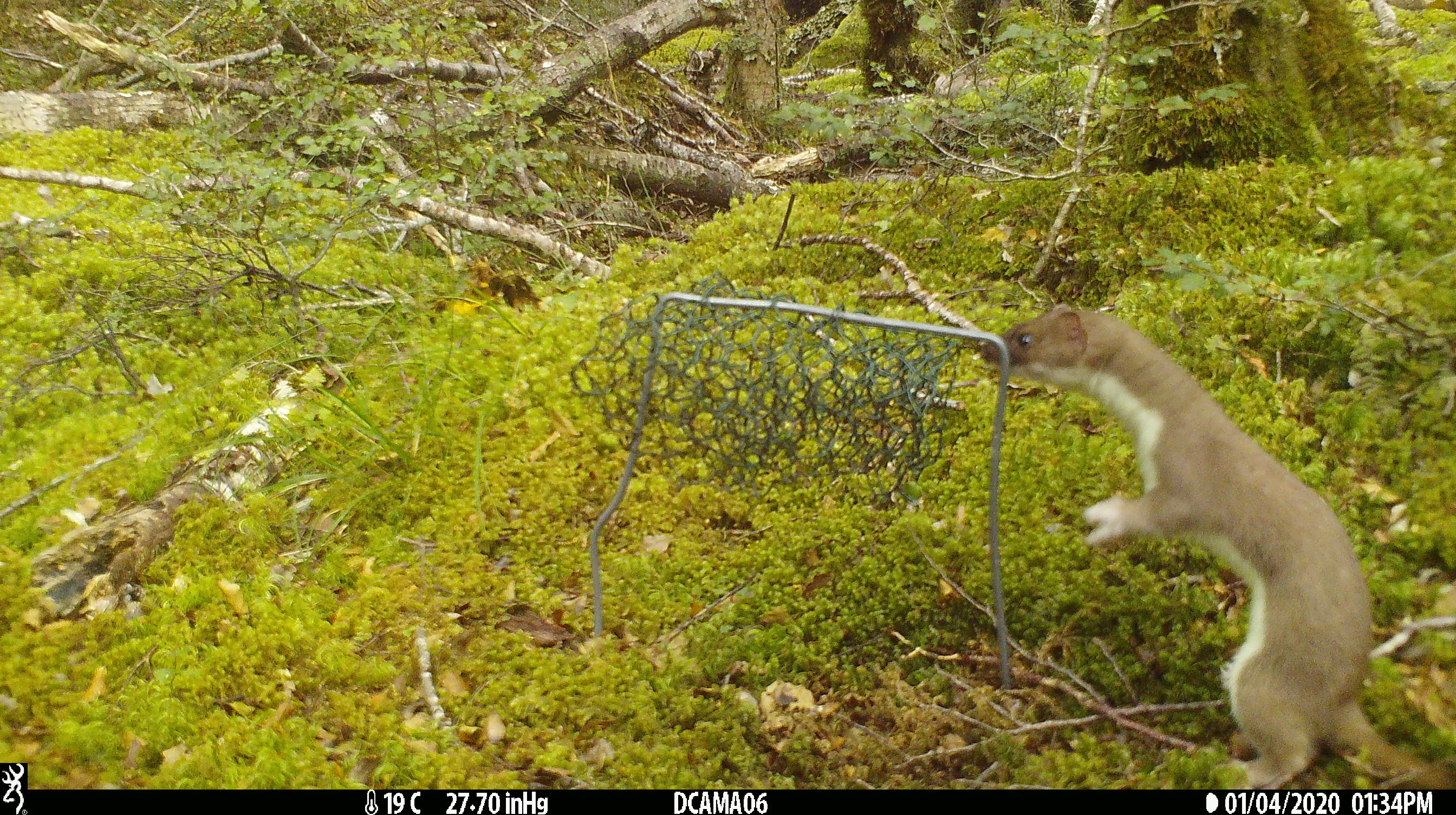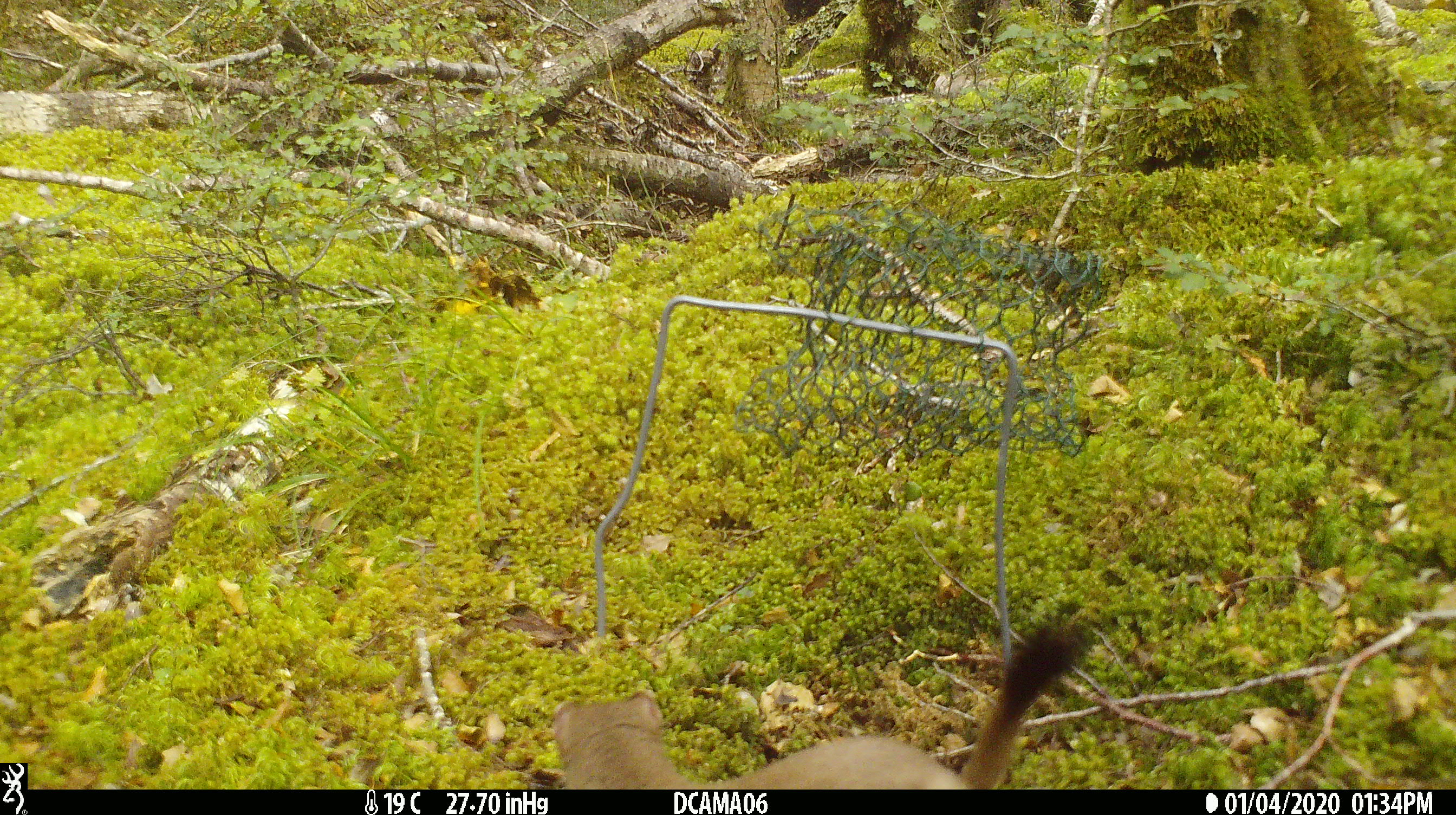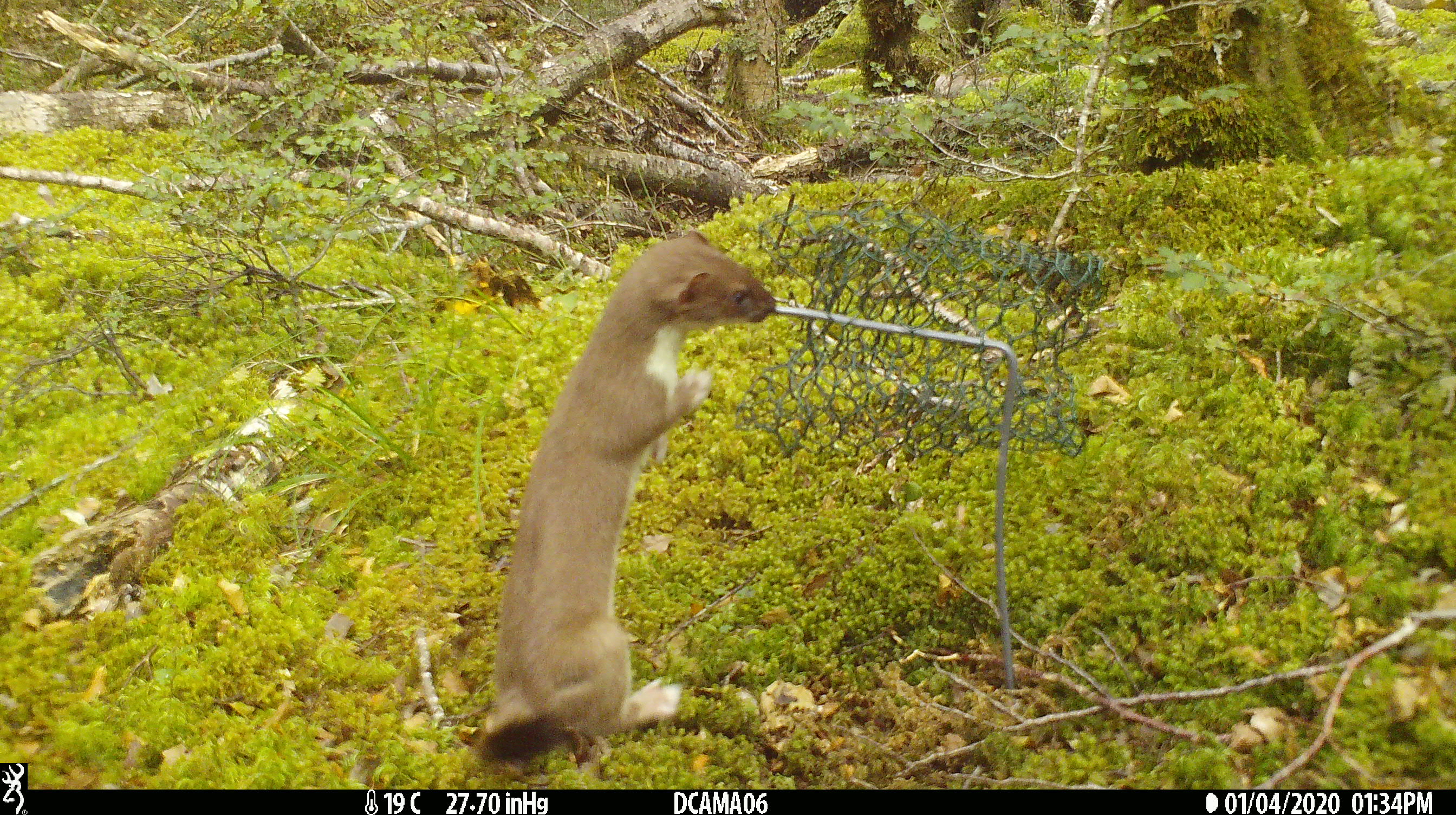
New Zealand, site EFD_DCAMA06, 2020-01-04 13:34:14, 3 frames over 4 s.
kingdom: Animalia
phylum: Chordata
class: Mammalia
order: Carnivora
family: Mustelidae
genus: Mustela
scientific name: Mustela erminea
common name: stoat